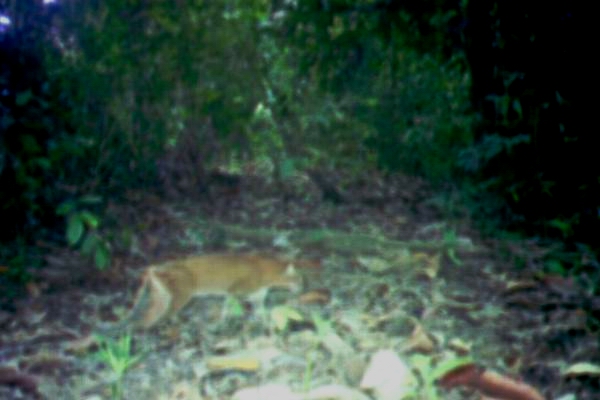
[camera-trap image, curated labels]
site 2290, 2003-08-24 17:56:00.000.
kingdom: Animalia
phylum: Chordata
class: Mammalia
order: Carnivora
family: Felidae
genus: Catopuma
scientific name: Catopuma temminckii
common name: asian golden cat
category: pardofelis temminckii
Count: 1.